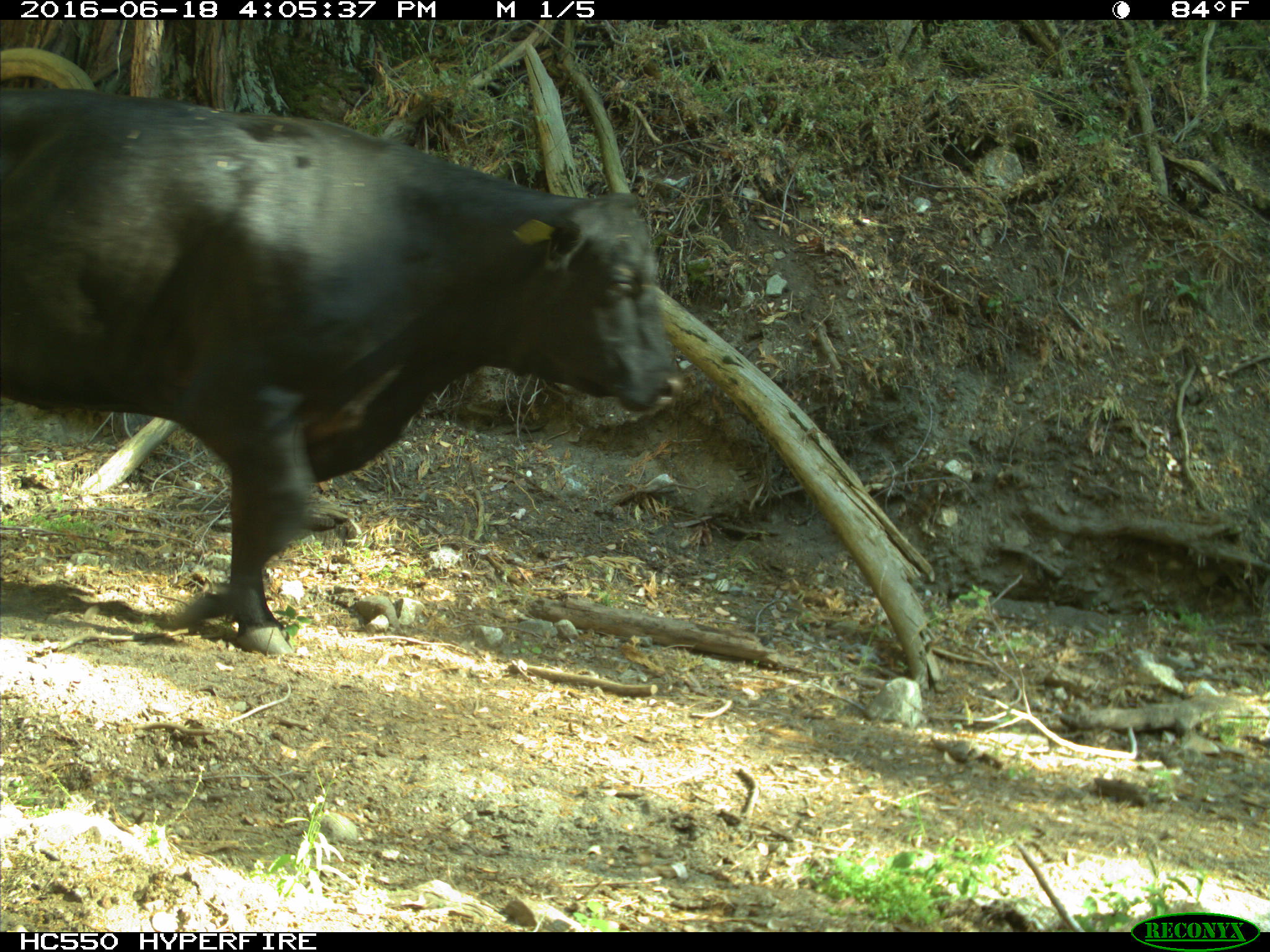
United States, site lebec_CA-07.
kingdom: Animalia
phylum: Chordata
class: Mammalia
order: Artiodactyla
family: Bovidae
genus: Bos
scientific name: Bos taurus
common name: domestic cow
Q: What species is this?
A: Bos taurus (domestic cow).